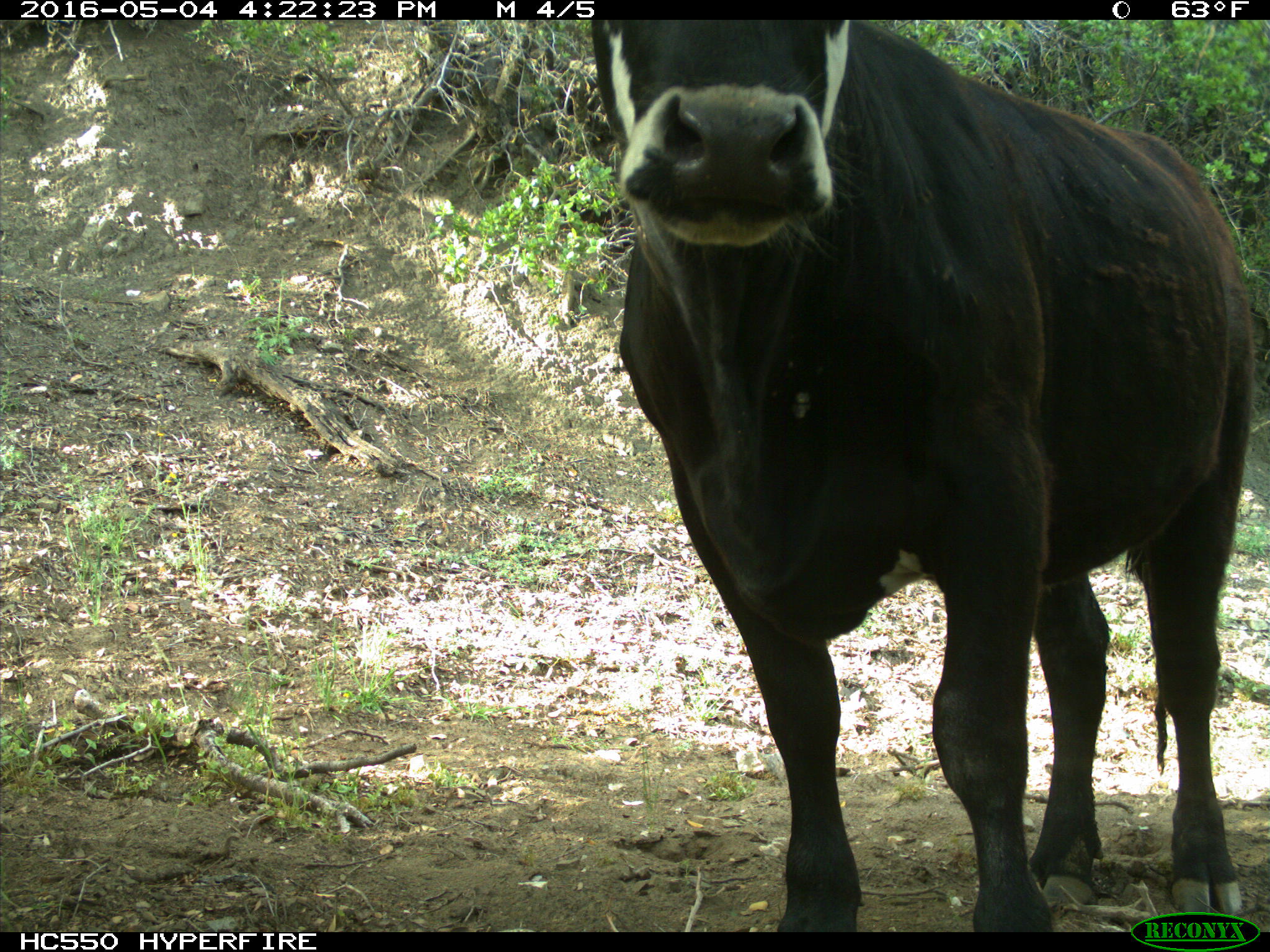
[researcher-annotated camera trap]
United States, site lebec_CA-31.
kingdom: Animalia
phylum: Chordata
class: Mammalia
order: Artiodactyla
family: Bovidae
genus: Bos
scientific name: Bos taurus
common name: domestic cow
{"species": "Bos taurus (domestic cow)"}